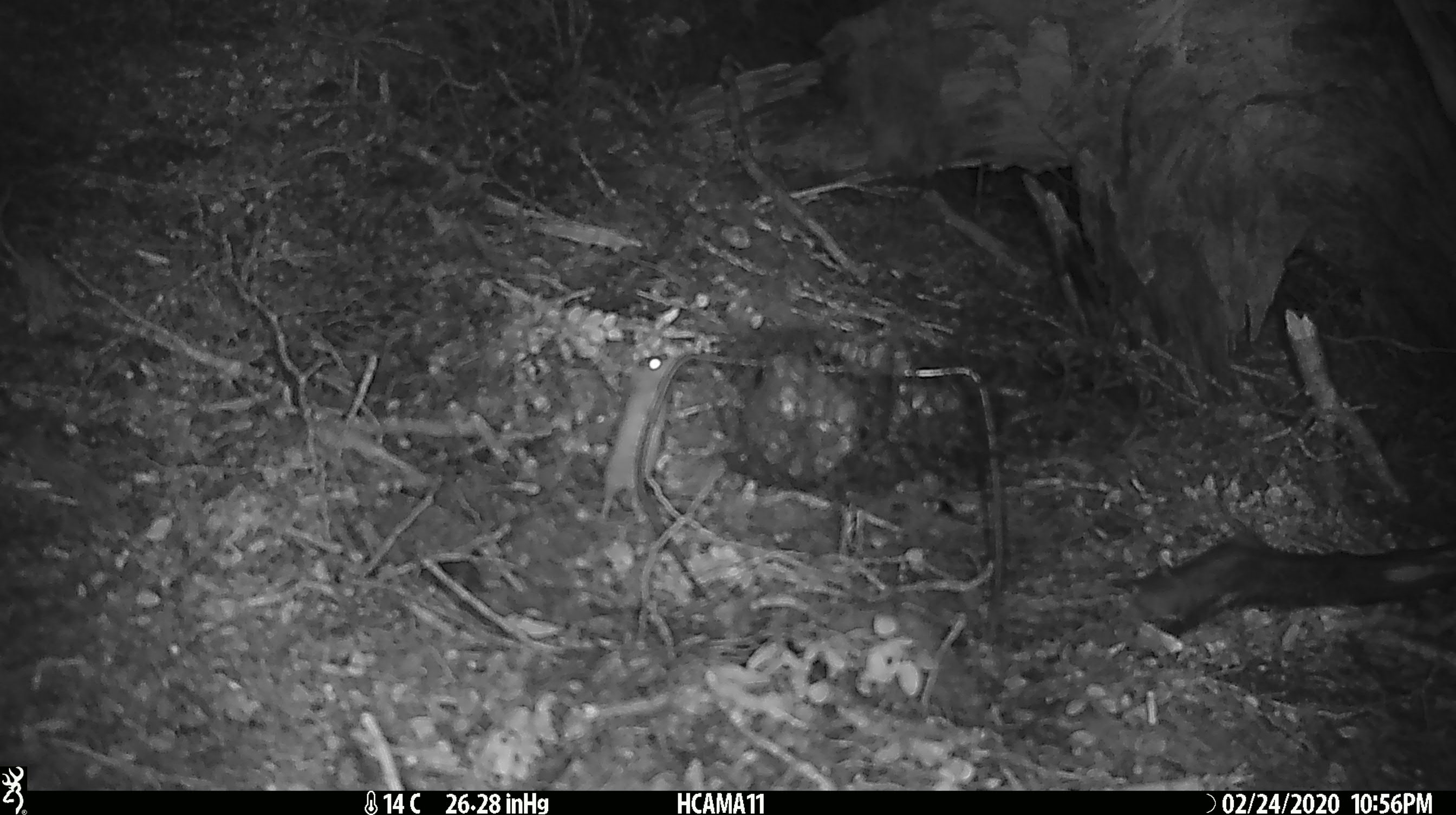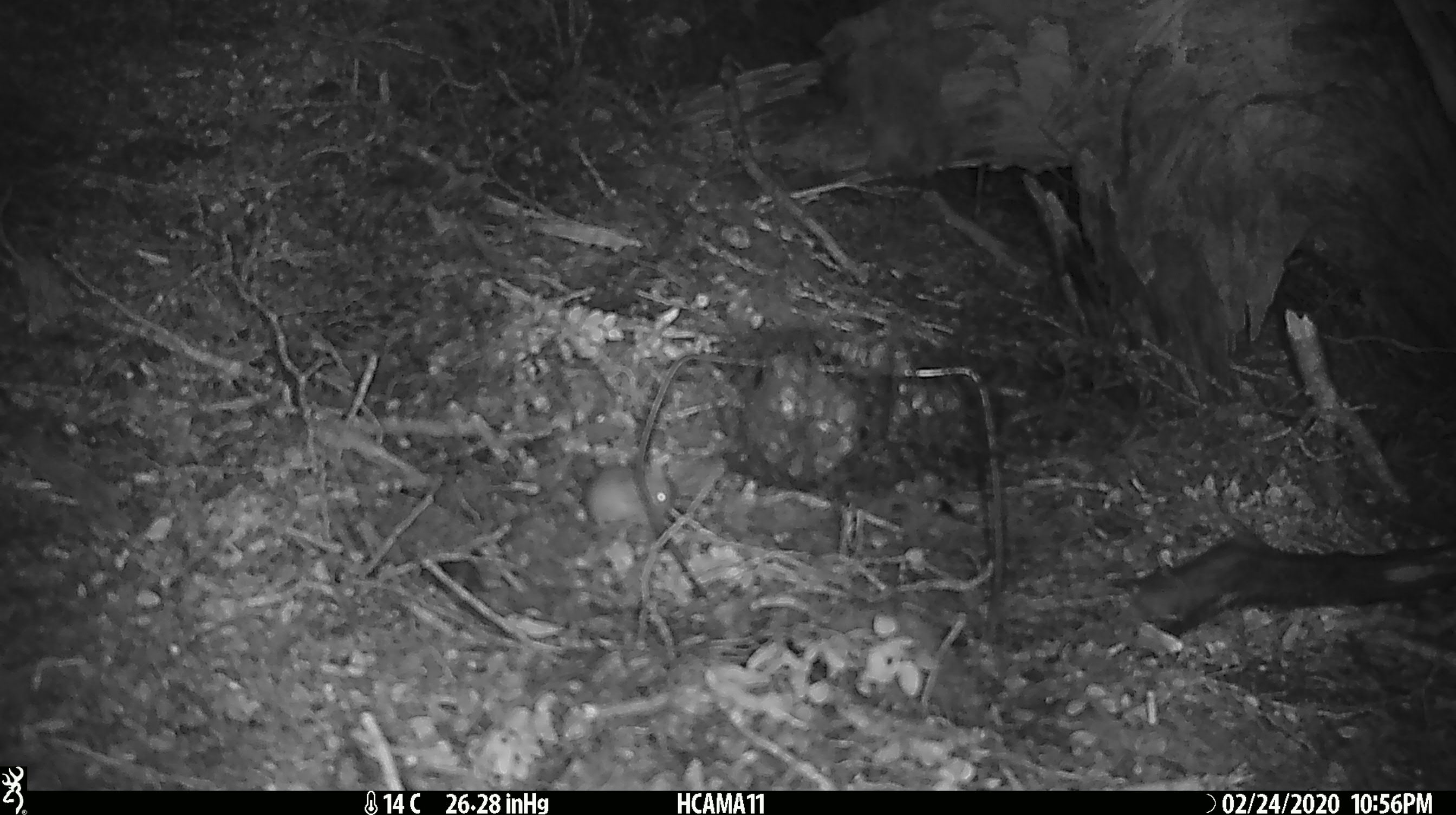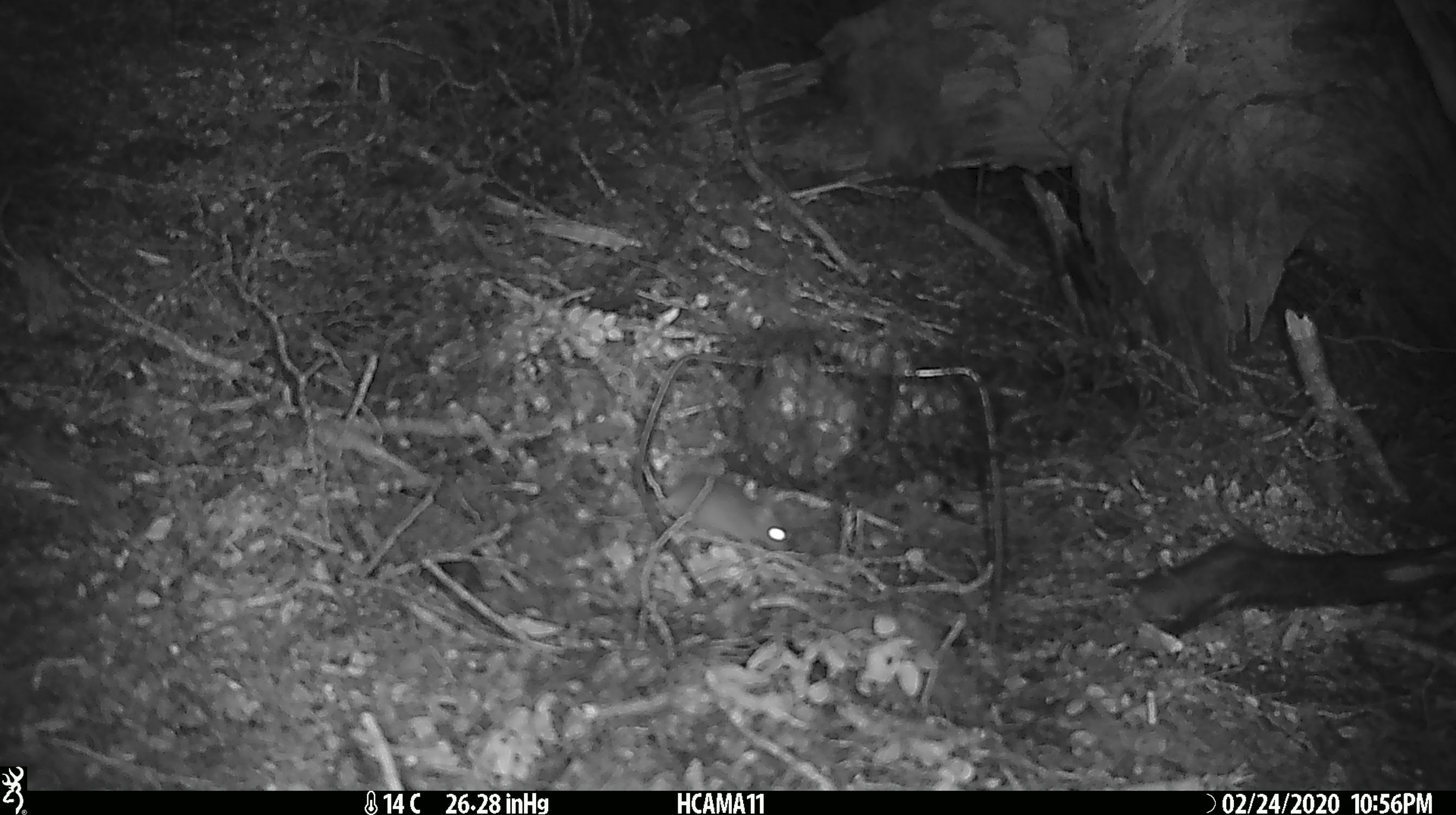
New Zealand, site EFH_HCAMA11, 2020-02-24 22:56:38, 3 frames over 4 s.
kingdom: Animalia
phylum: Chordata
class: Mammalia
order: Rodentia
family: Muridae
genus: Mus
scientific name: Mus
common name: mouse